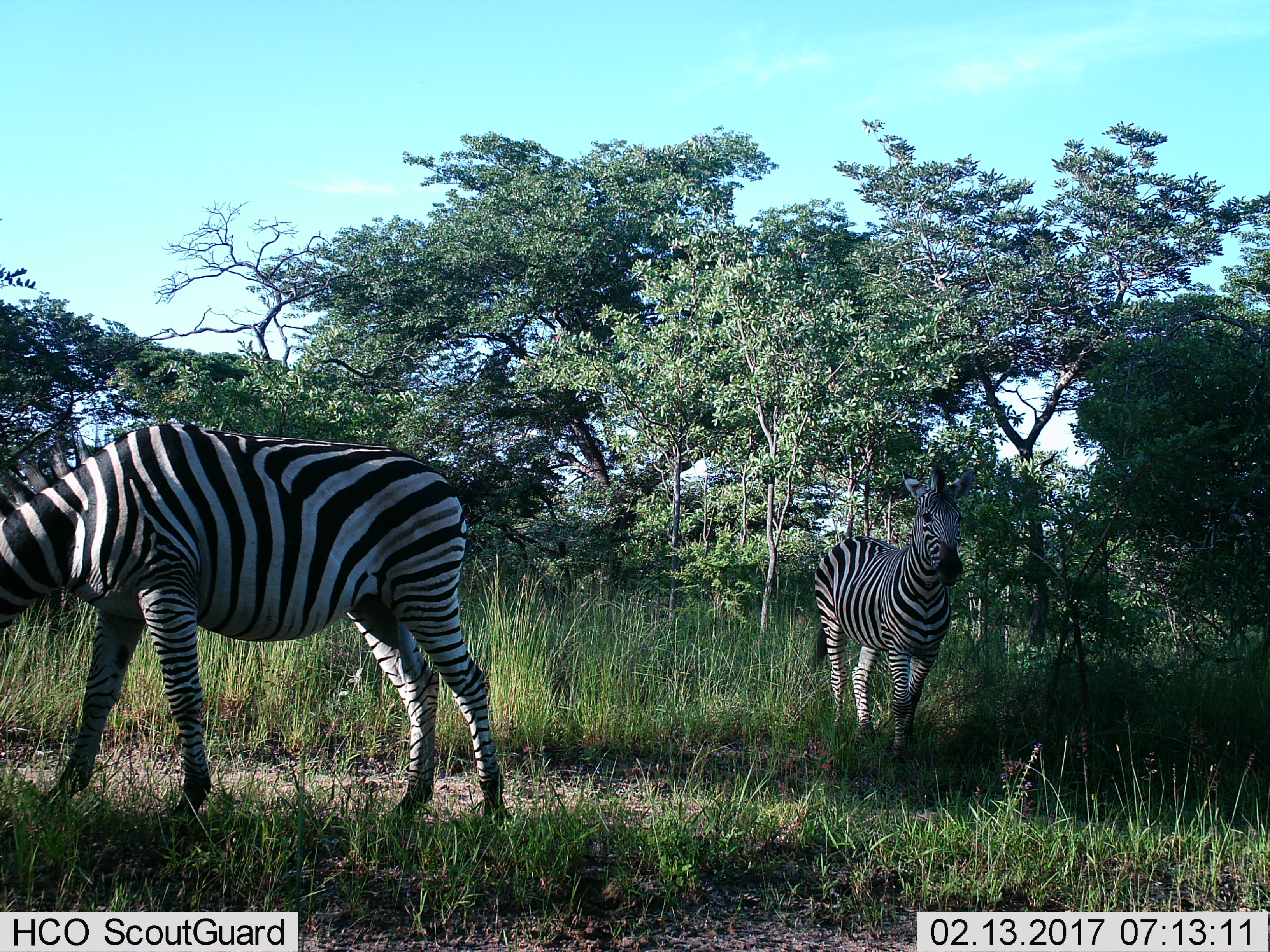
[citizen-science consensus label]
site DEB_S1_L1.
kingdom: Animalia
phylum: Chordata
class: Mammalia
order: Perissodactyla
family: Equidae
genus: Equus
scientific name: Equus quagga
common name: plains zebra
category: zebraplains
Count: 2.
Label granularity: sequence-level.